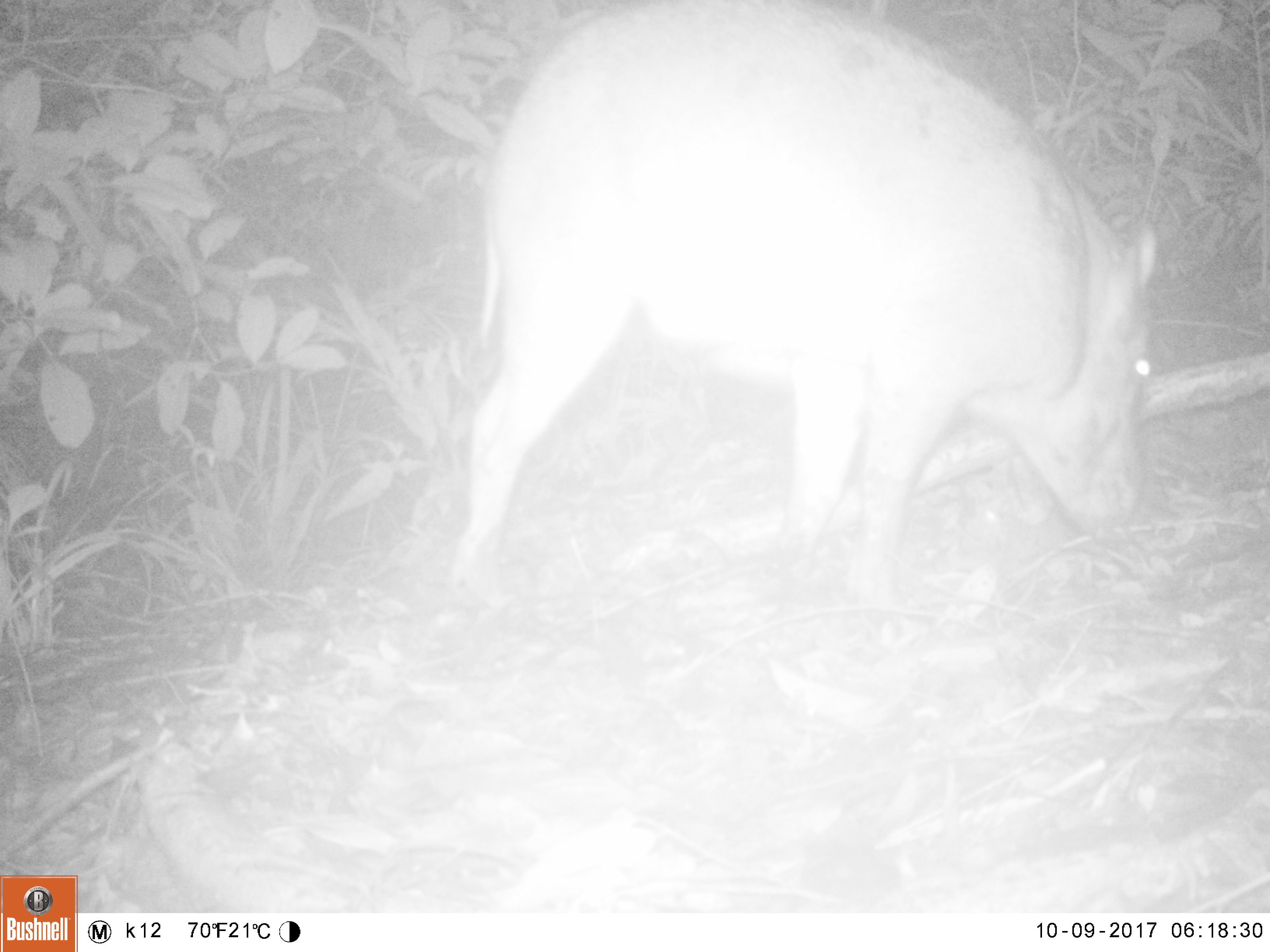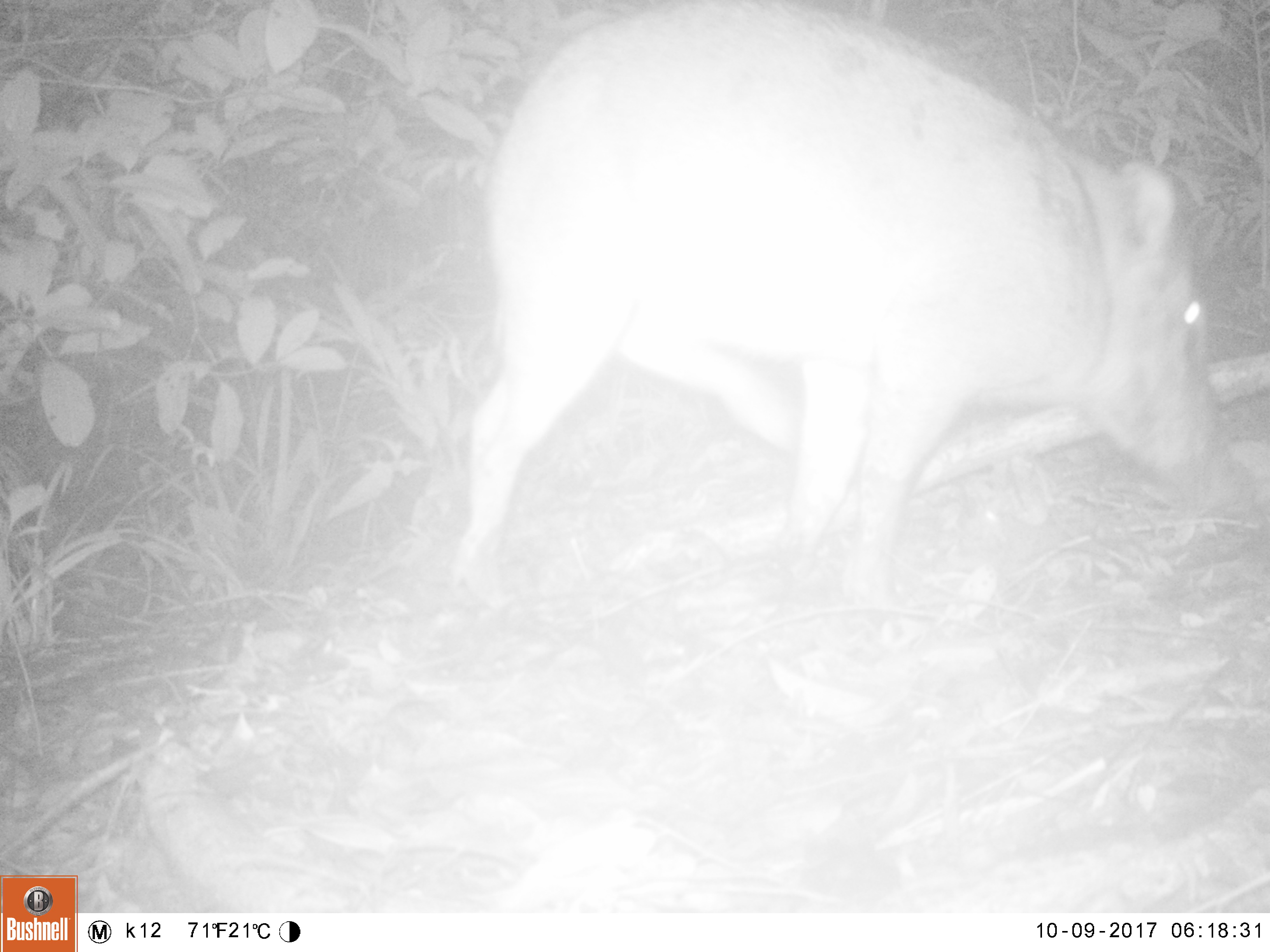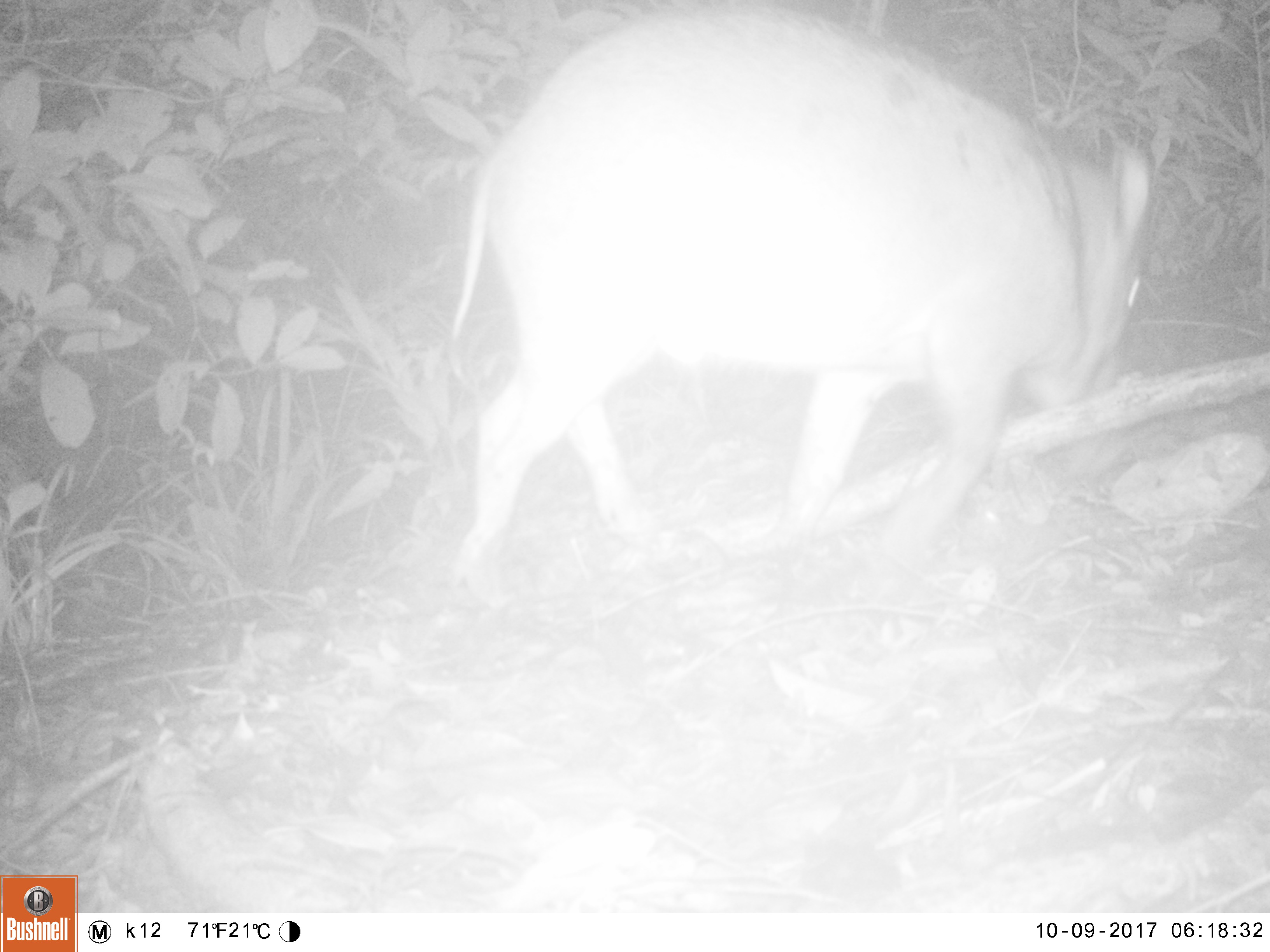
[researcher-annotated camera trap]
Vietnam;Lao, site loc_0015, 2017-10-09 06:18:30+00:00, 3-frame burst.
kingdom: Animalia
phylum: Chordata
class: Mammalia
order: Artiodactyla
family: Suidae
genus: Sus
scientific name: Sus scrofa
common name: eurasian wild pig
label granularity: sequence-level